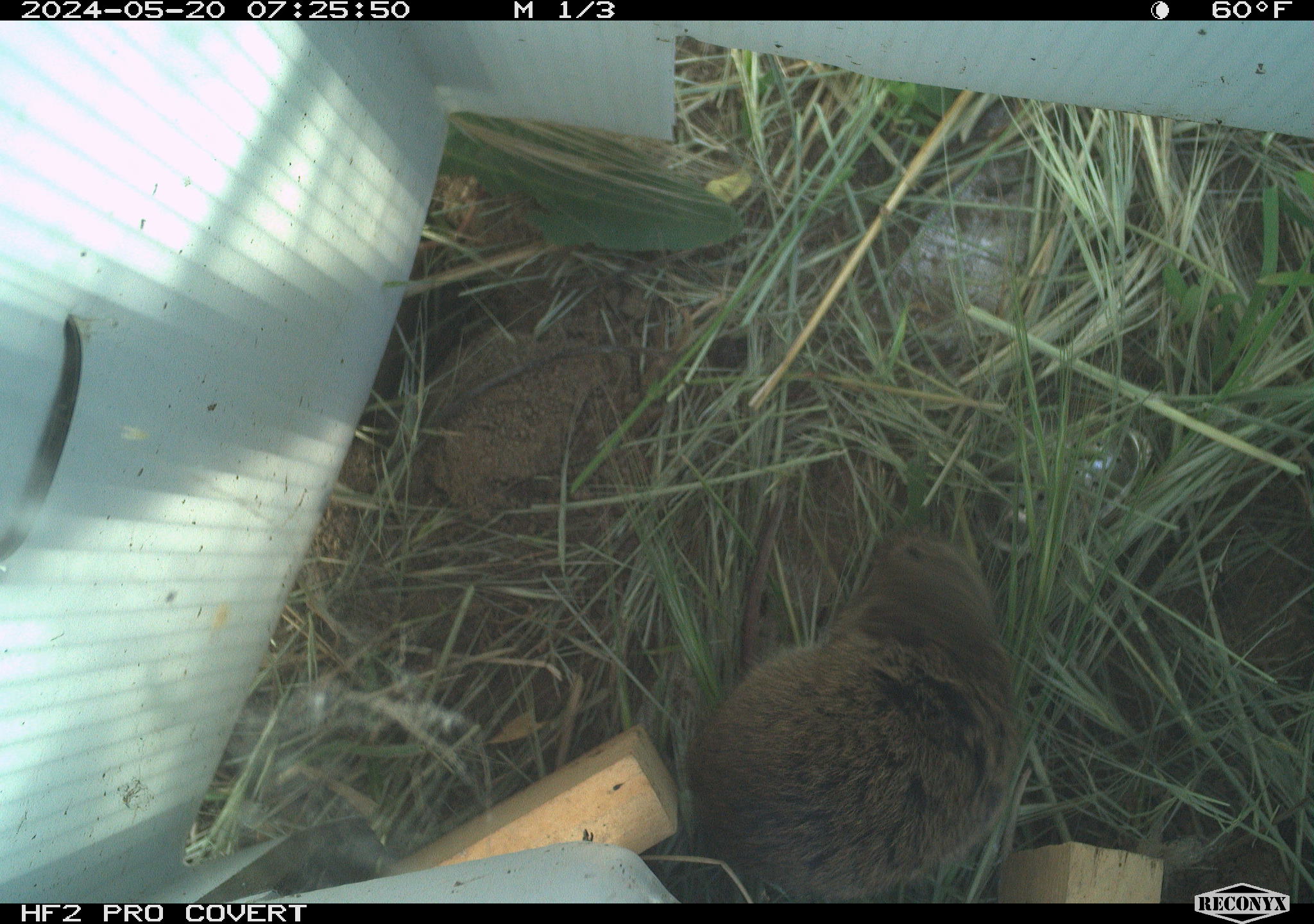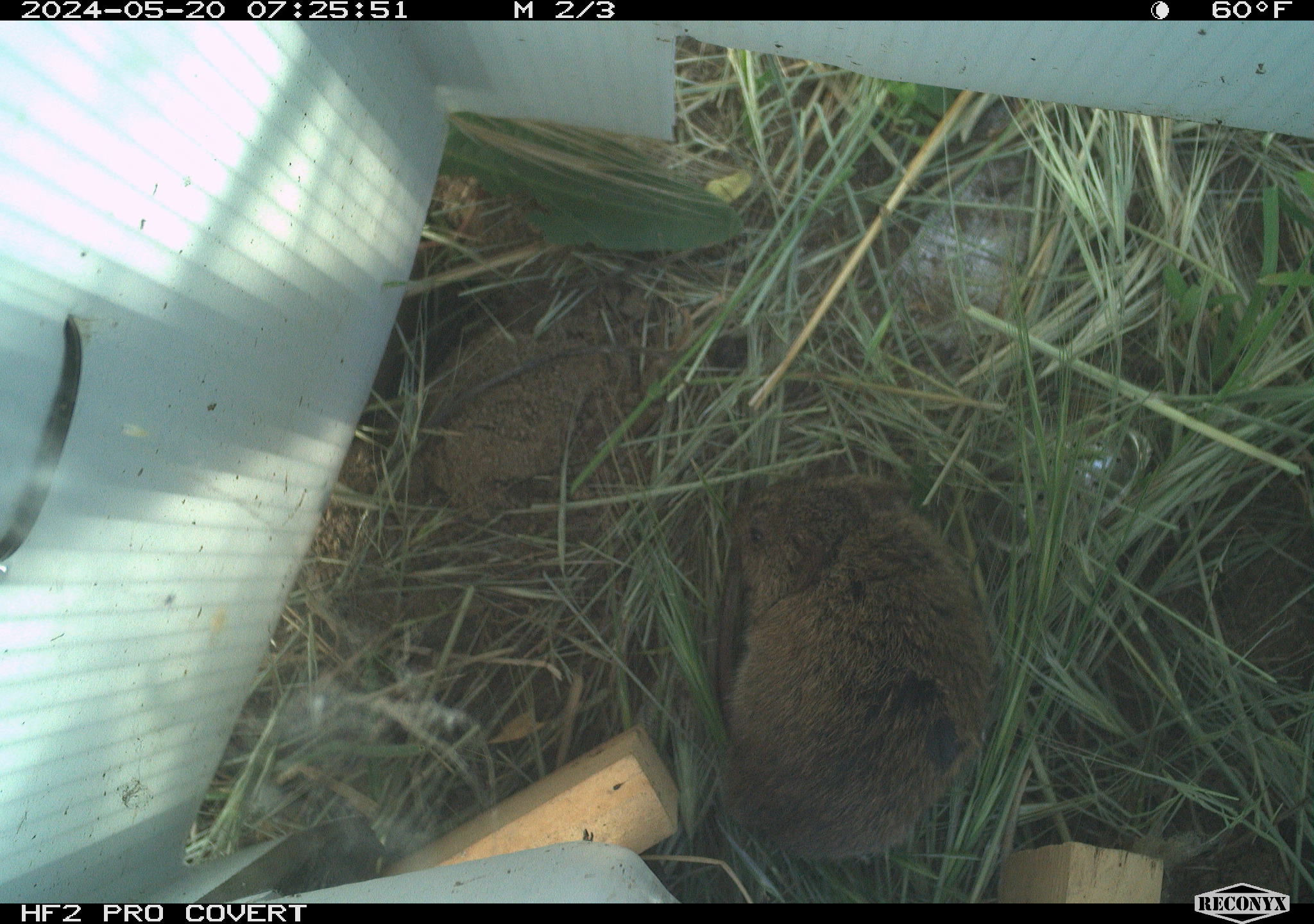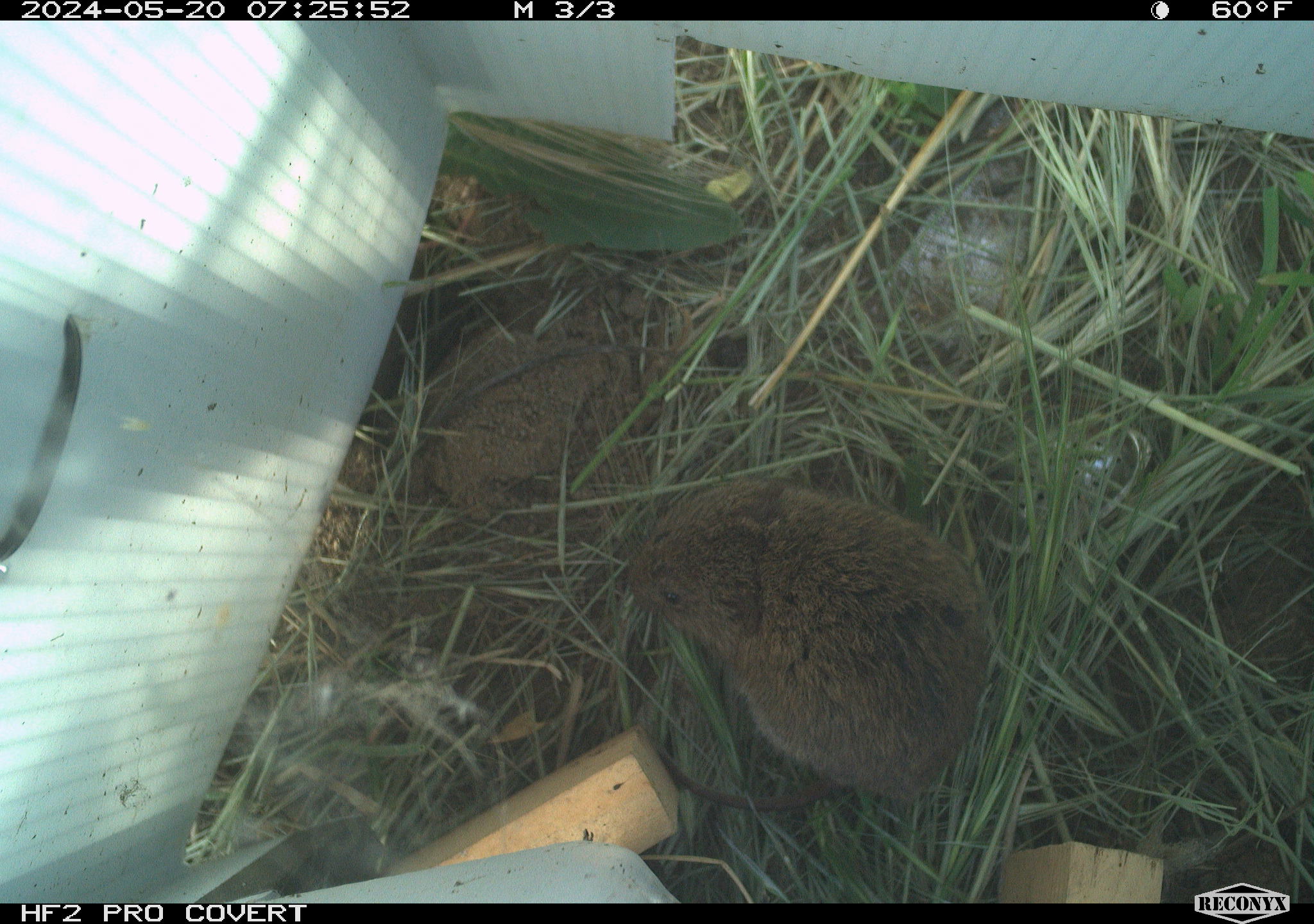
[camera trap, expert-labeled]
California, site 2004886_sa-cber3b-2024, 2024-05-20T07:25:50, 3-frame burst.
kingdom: Animalia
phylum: Chordata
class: Mammalia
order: Rodentia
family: Cricetidae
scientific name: Arvicolinae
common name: voles, lemmings, and muskrats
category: arvicolinae subfamily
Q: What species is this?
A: Arvicolinae subfamily (voles, lemmings, and muskrats) (Arvicolinae).